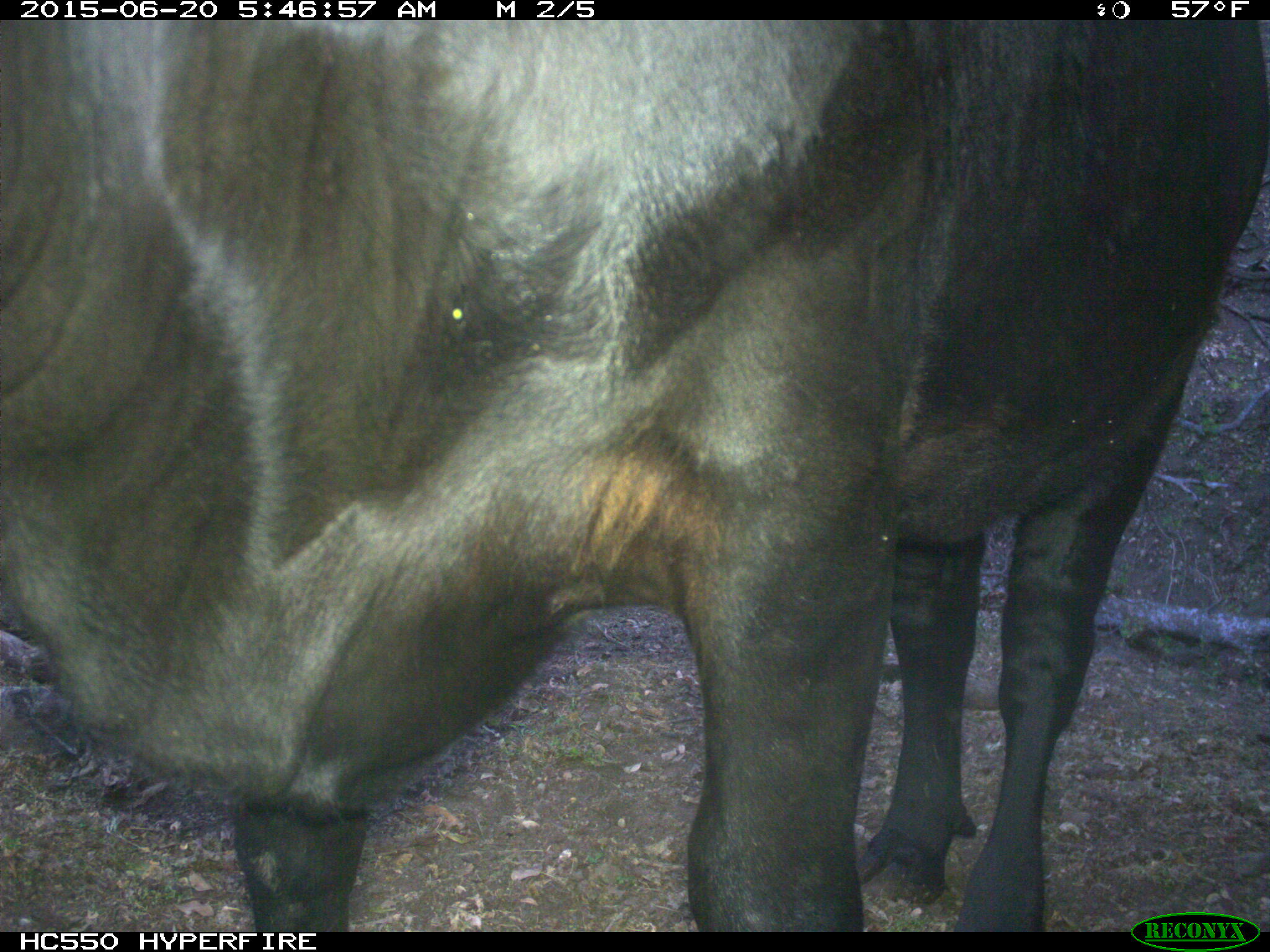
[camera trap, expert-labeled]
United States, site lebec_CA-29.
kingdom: Animalia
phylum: Chordata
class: Mammalia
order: Artiodactyla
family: Bovidae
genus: Bos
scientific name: Bos taurus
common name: domestic cow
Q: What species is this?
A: Bos taurus (domestic cow).